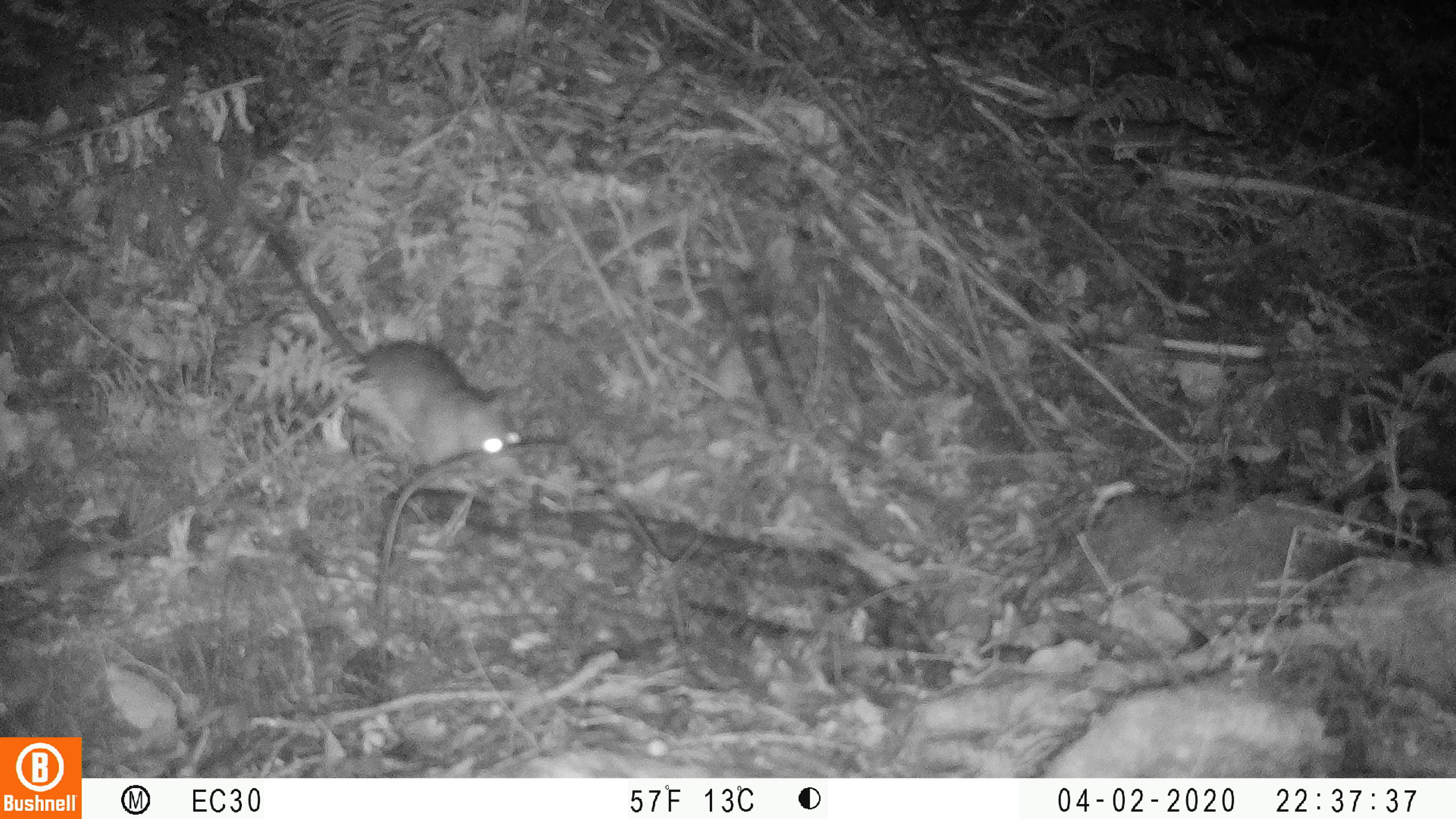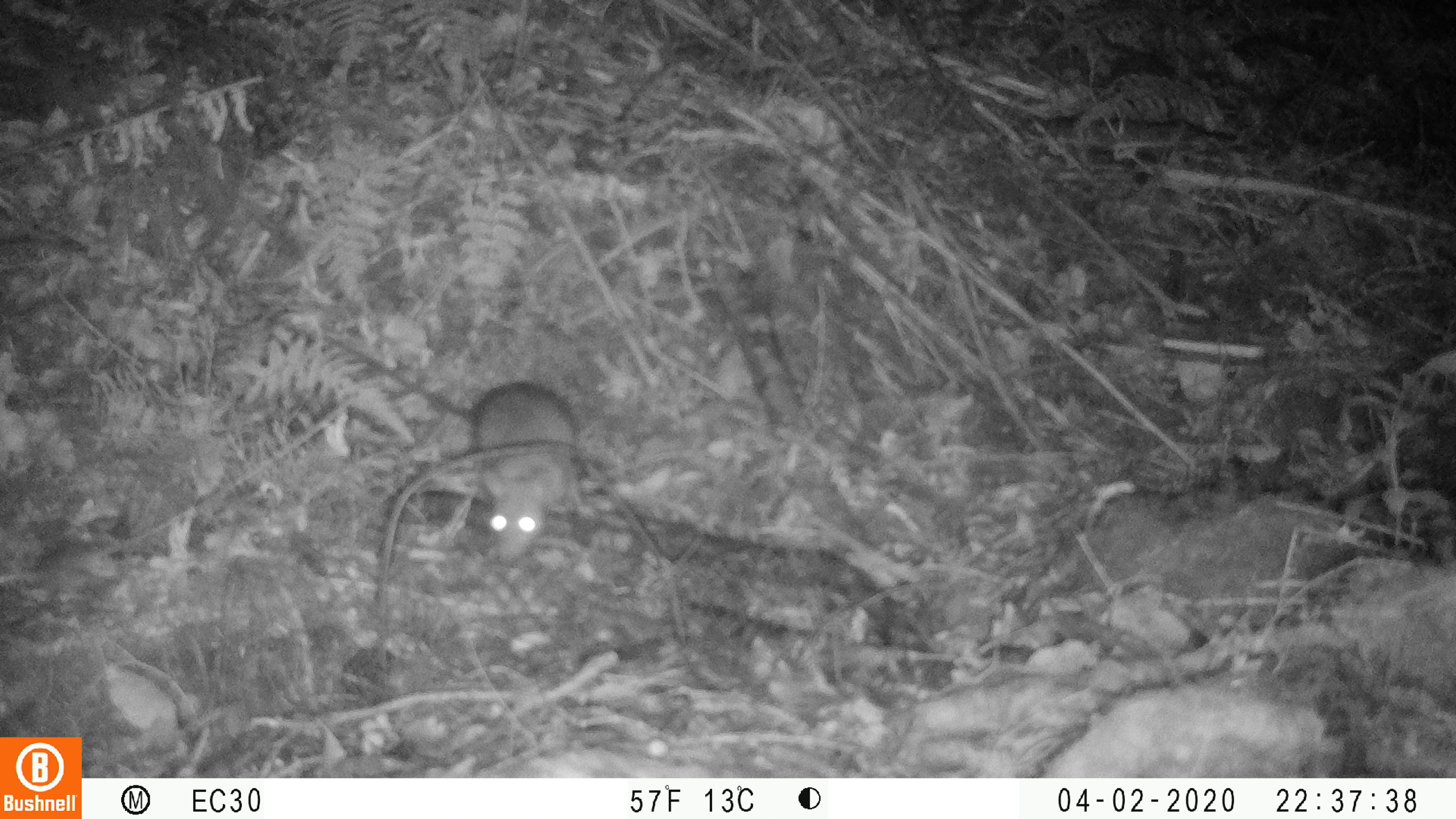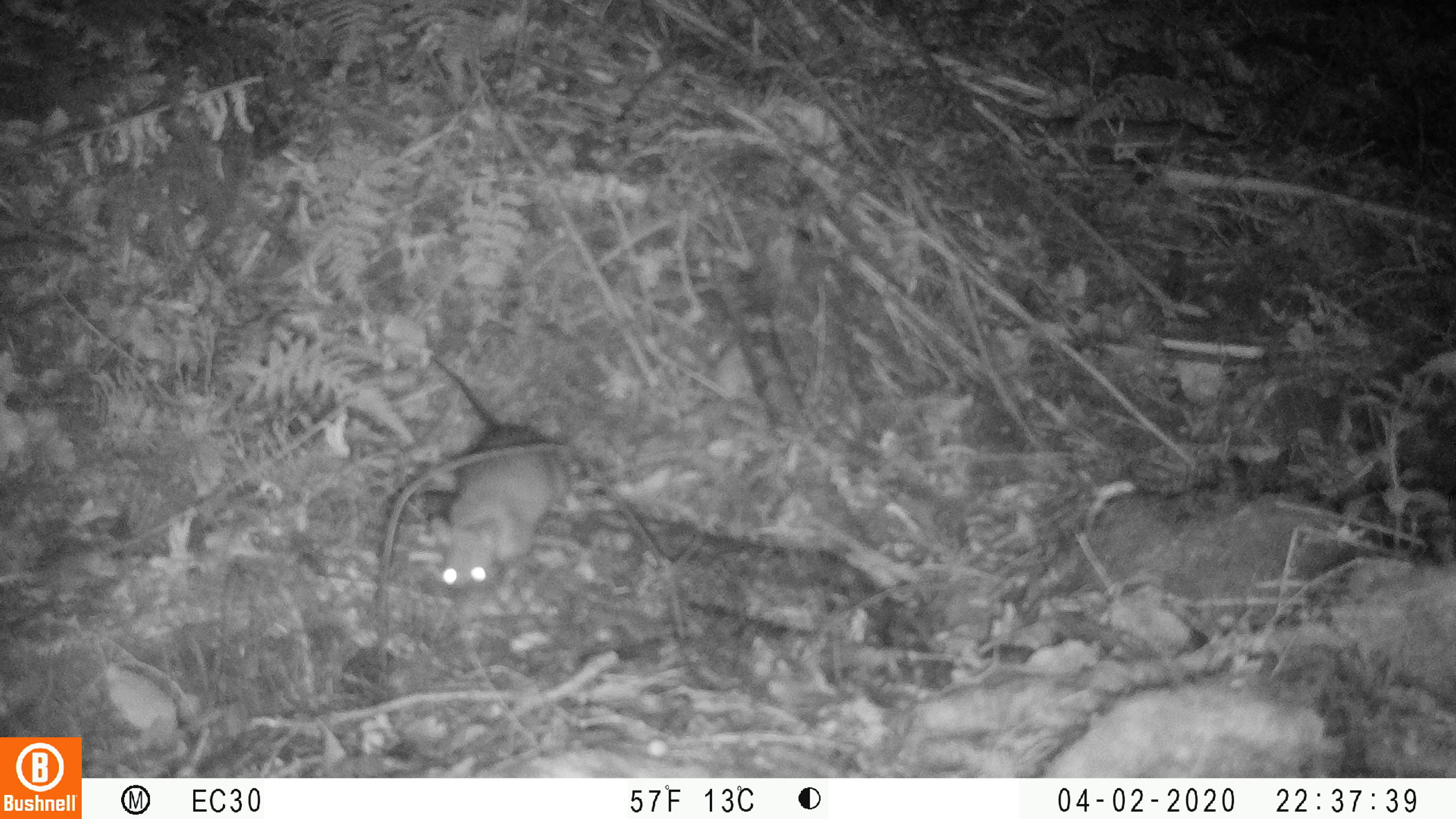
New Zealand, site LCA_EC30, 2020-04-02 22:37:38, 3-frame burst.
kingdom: Animalia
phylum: Chordata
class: Mammalia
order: Rodentia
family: Muridae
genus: Rattus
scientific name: Rattus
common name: rat